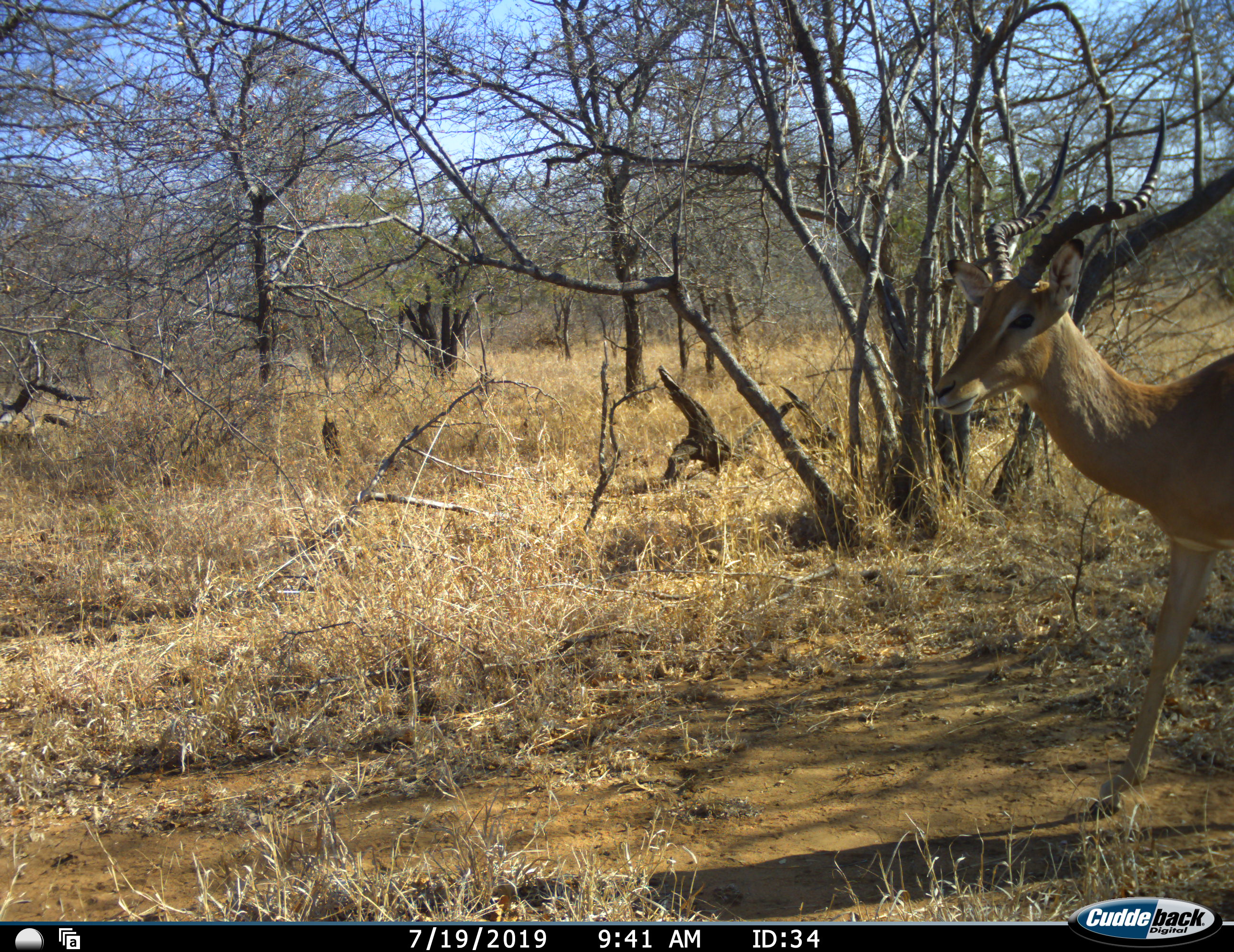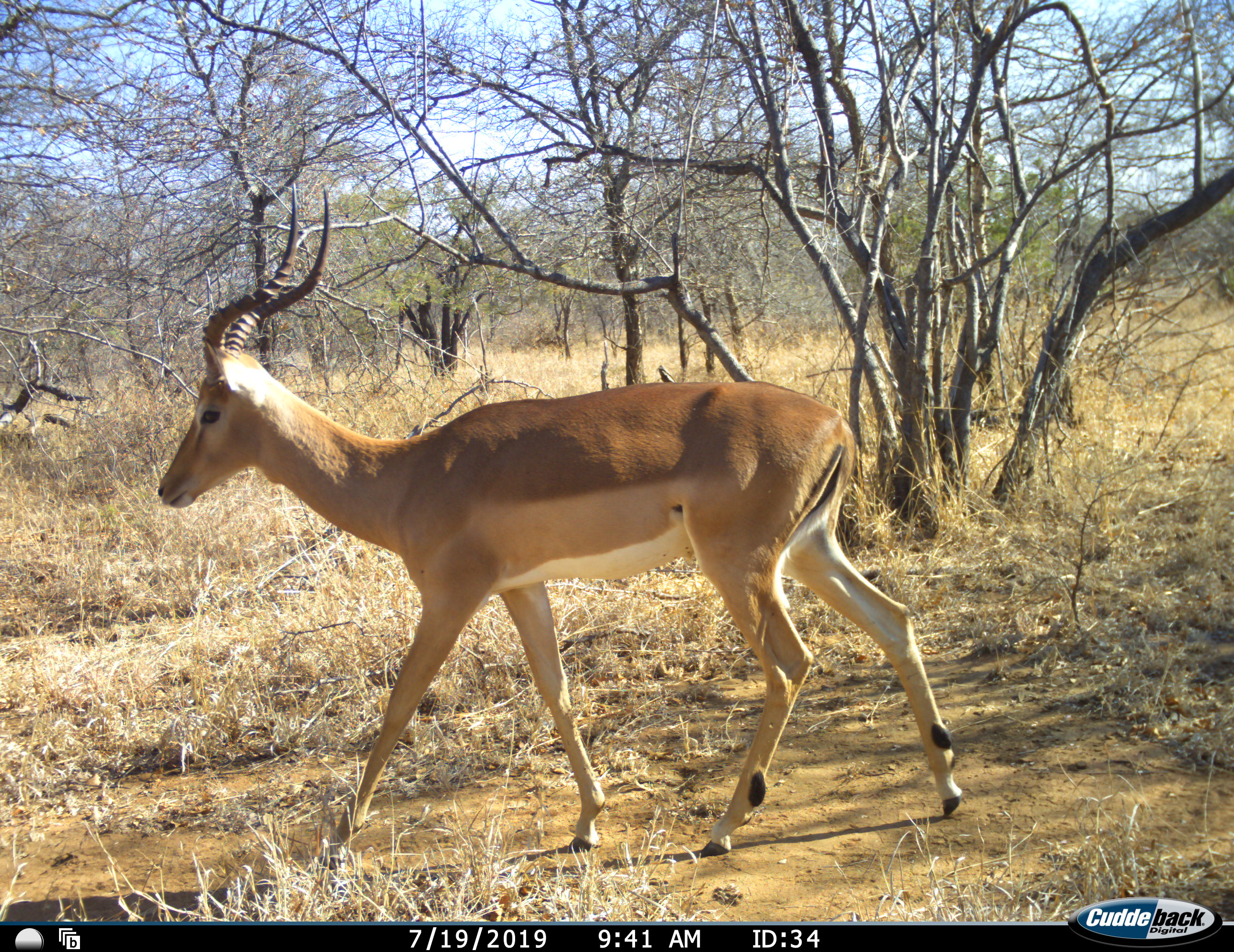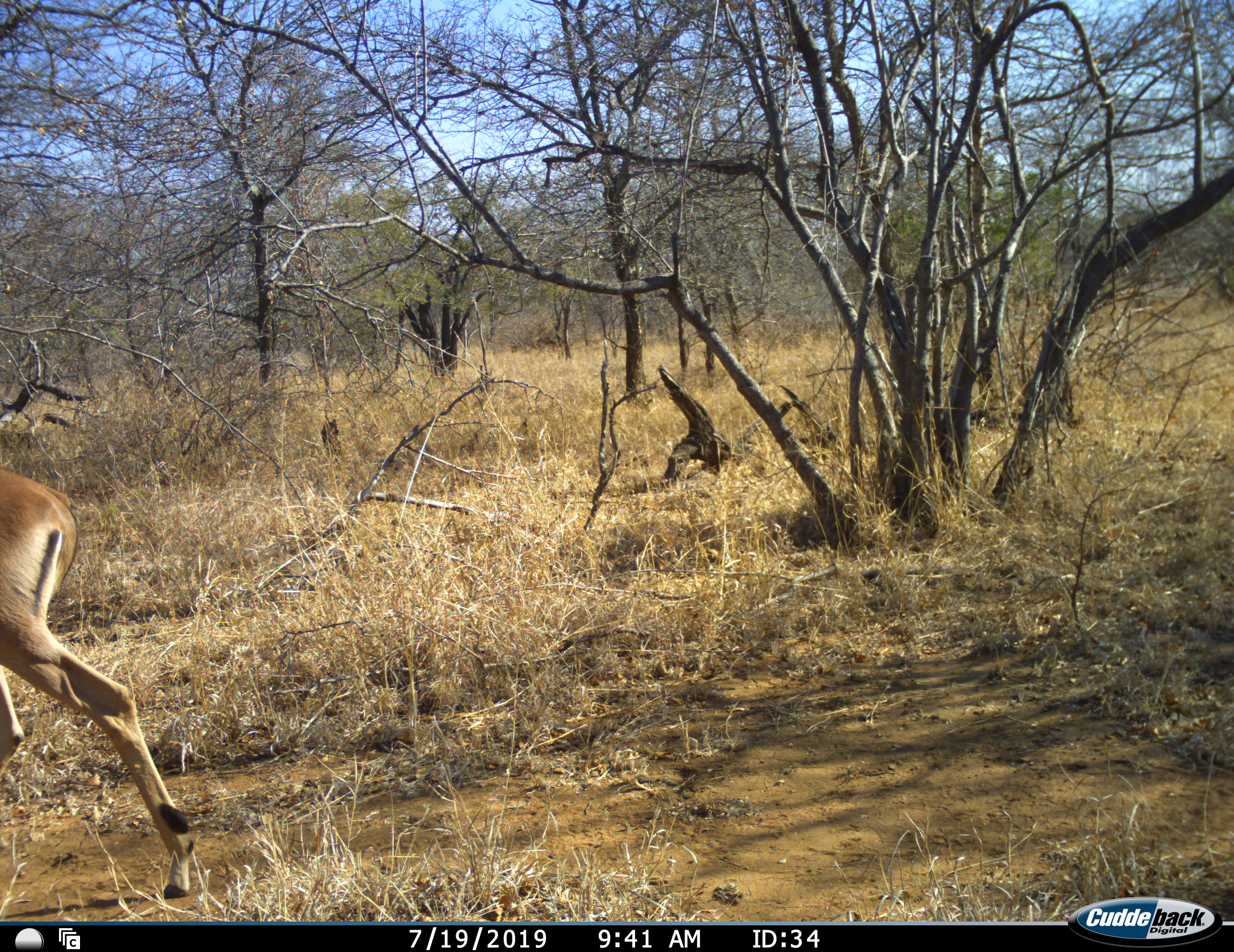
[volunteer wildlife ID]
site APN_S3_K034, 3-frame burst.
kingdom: Animalia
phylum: Chordata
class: Mammalia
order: Artiodactyla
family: Bovidae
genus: Aepyceros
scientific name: Aepyceros melampus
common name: impala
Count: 1.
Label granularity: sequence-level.